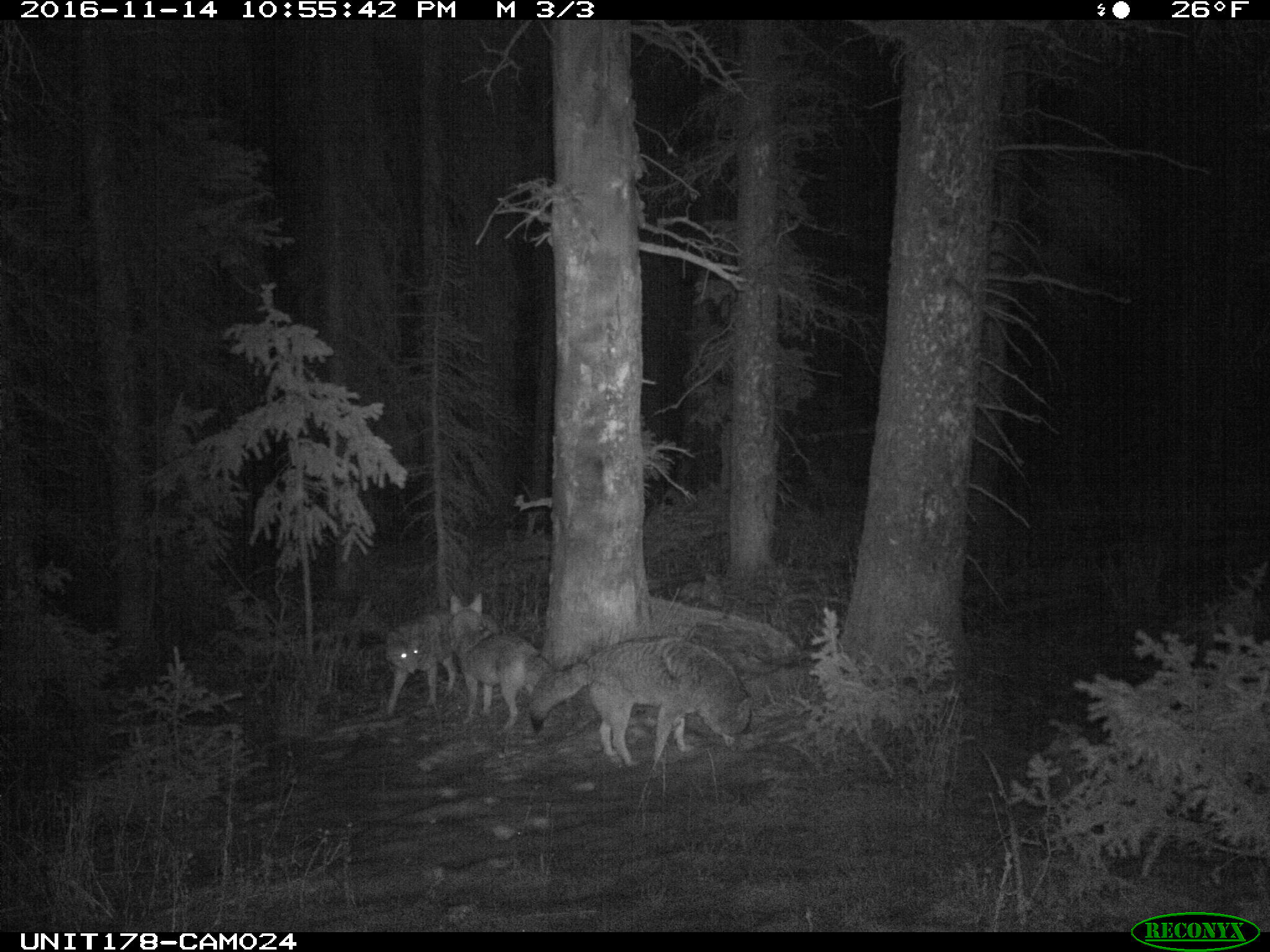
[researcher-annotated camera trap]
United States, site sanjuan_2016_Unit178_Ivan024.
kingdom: Animalia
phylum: Chordata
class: Mammalia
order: Carnivora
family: Canidae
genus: Canis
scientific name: Canis latrans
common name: coyote